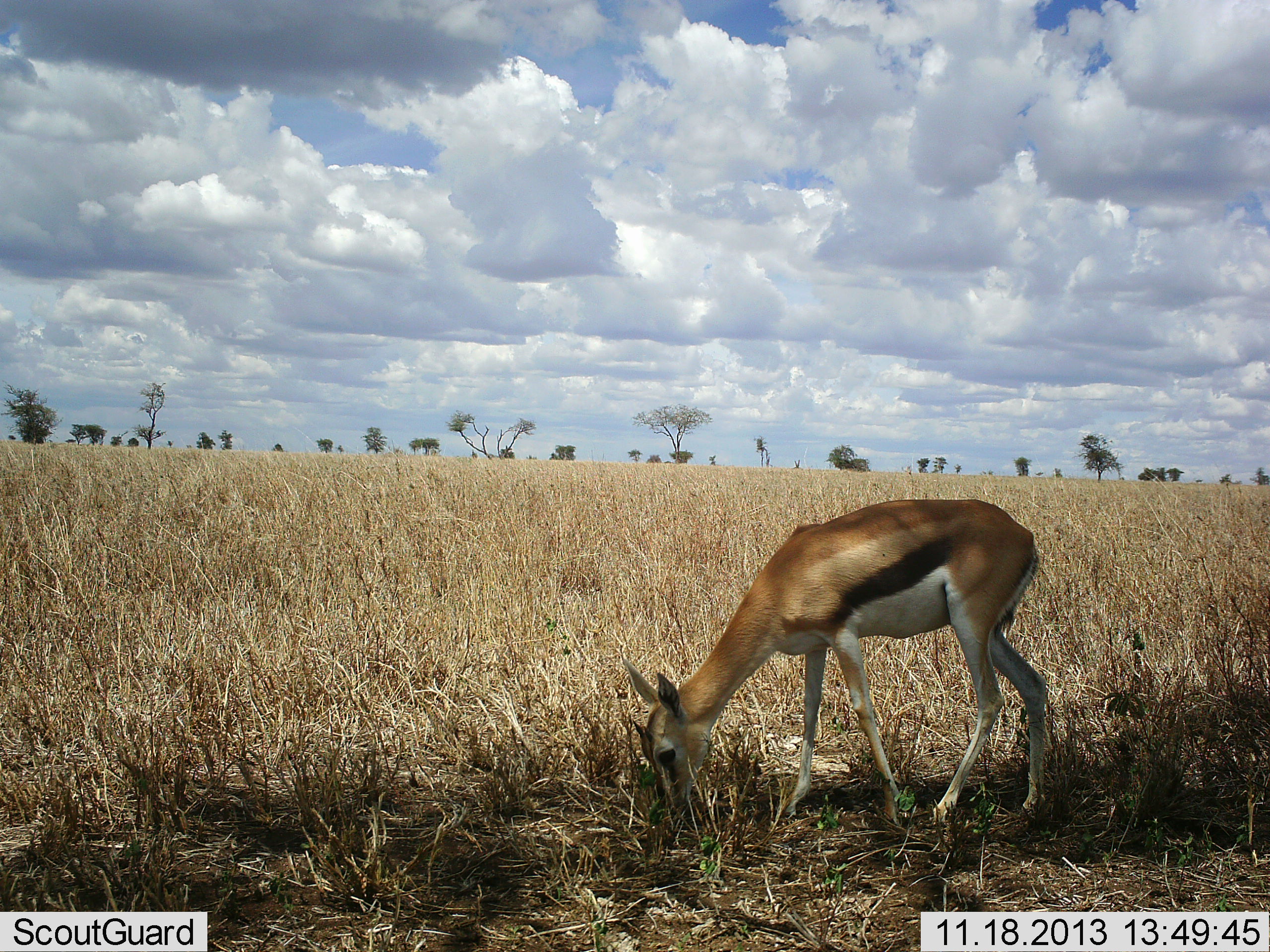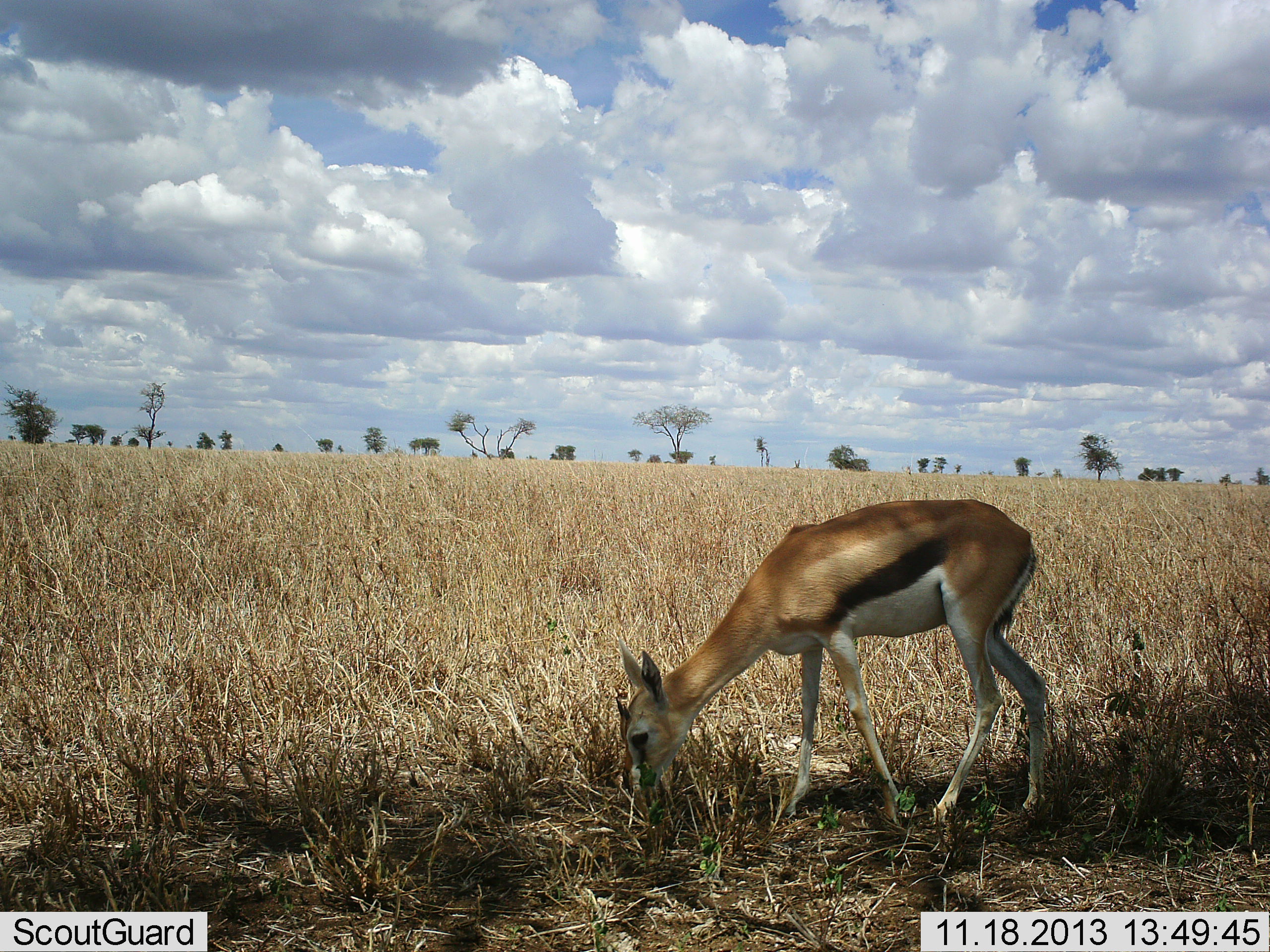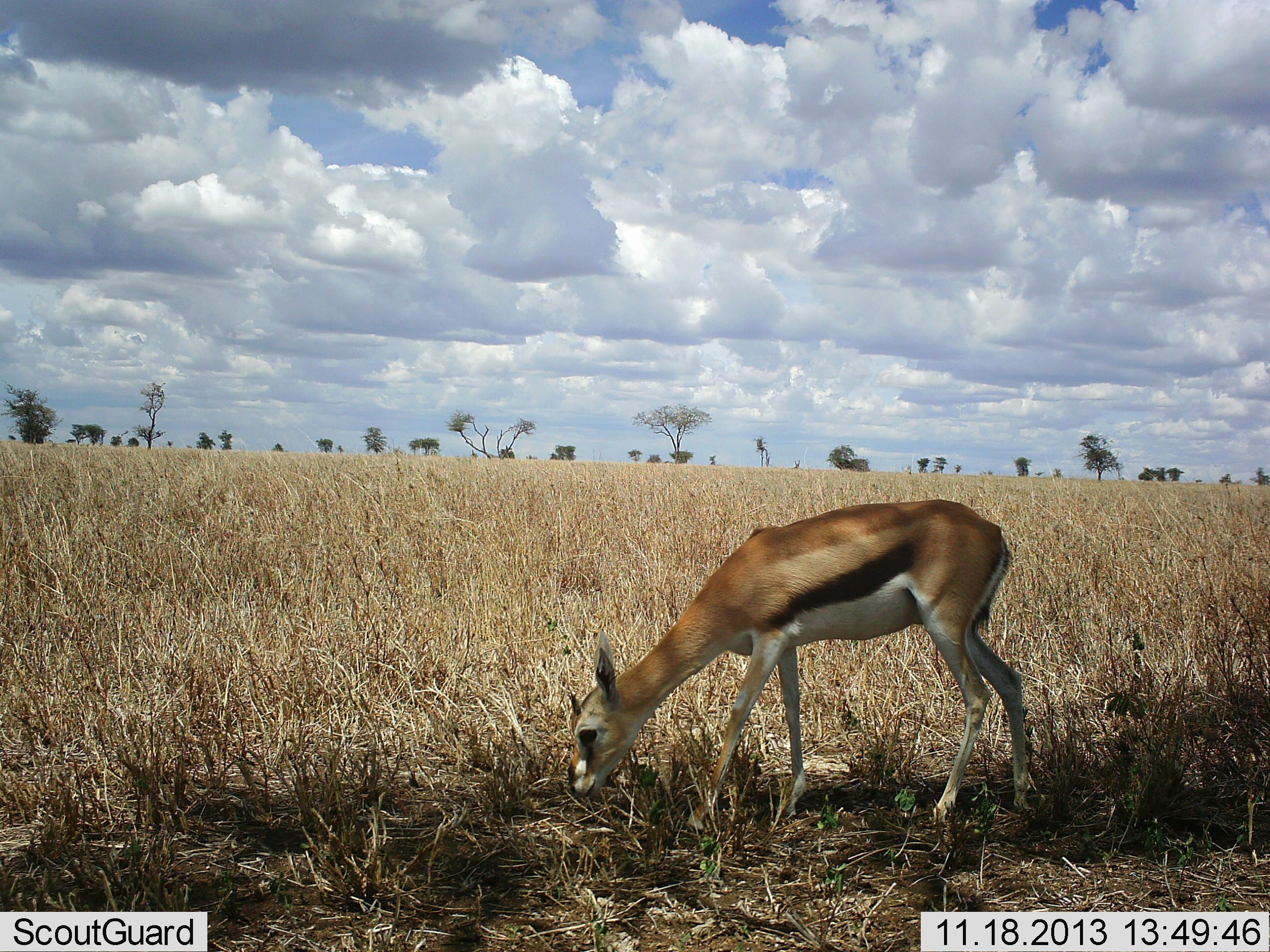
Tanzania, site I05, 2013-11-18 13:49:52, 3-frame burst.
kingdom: Animalia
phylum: Chordata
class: Mammalia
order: Artiodactyla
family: Bovidae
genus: Eudorcas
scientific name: Eudorcas thomsonii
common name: thomson's gazelle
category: gazellethomsons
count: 1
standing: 30%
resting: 0%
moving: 0%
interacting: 0%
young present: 0%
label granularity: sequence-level